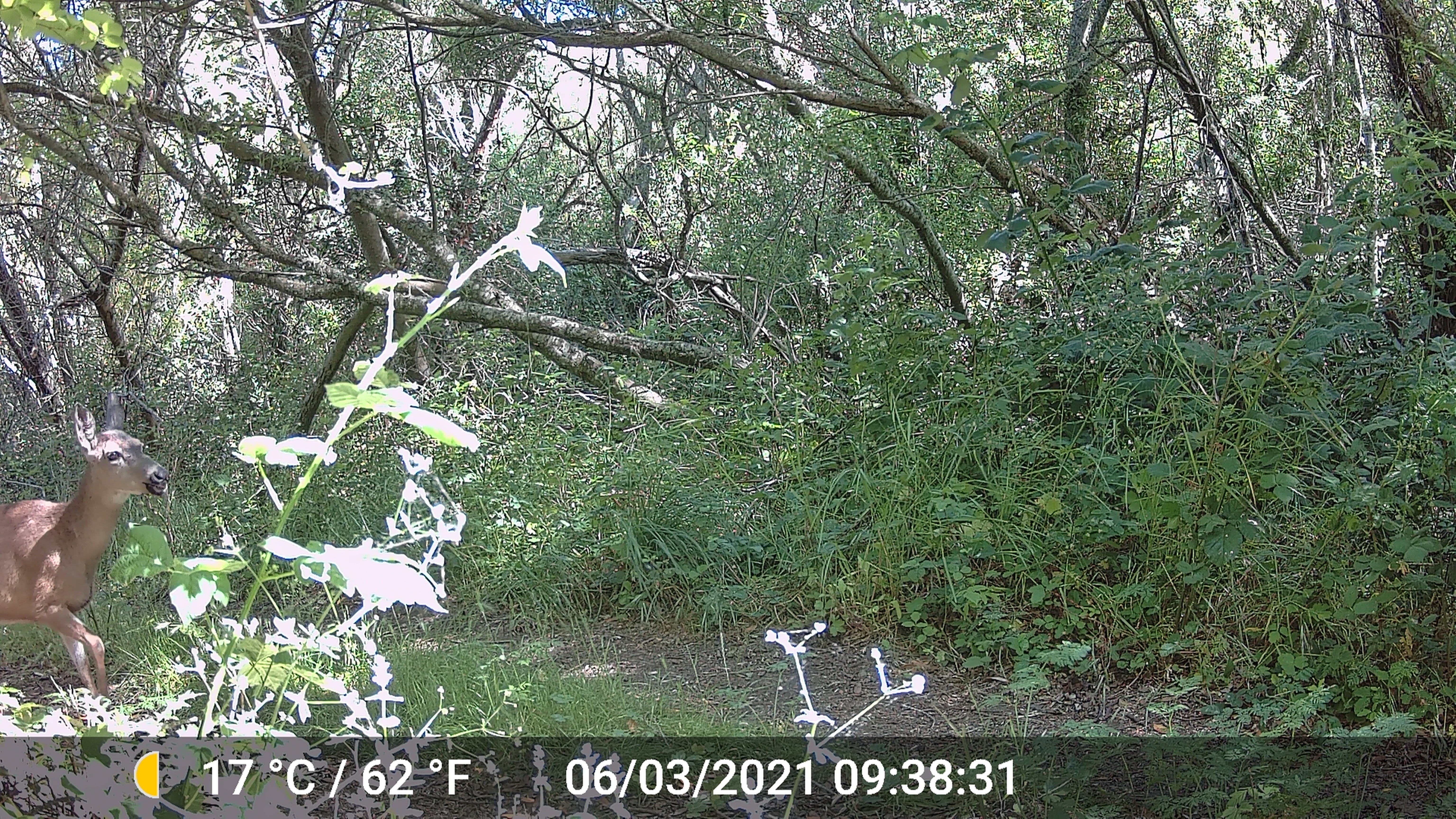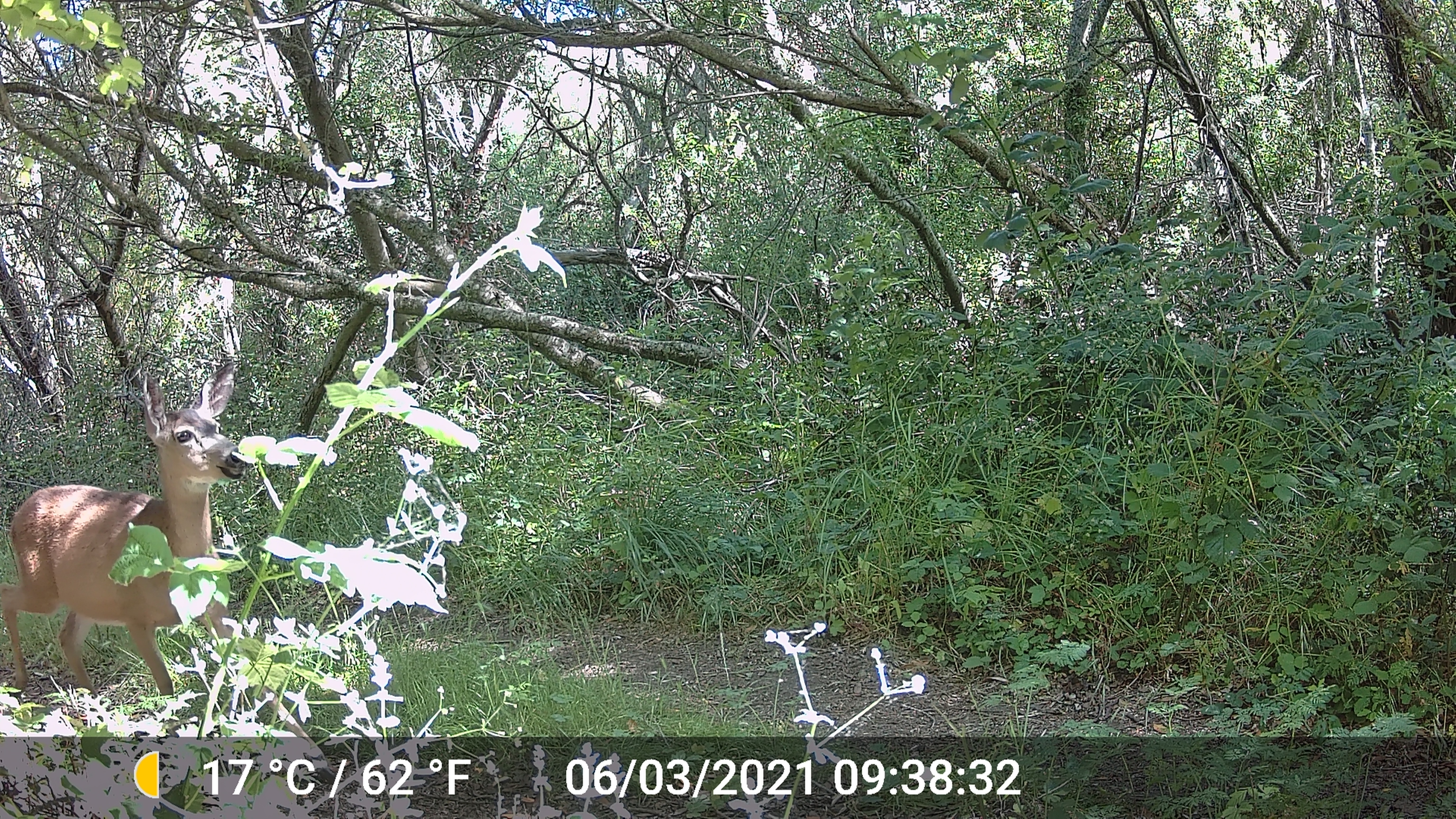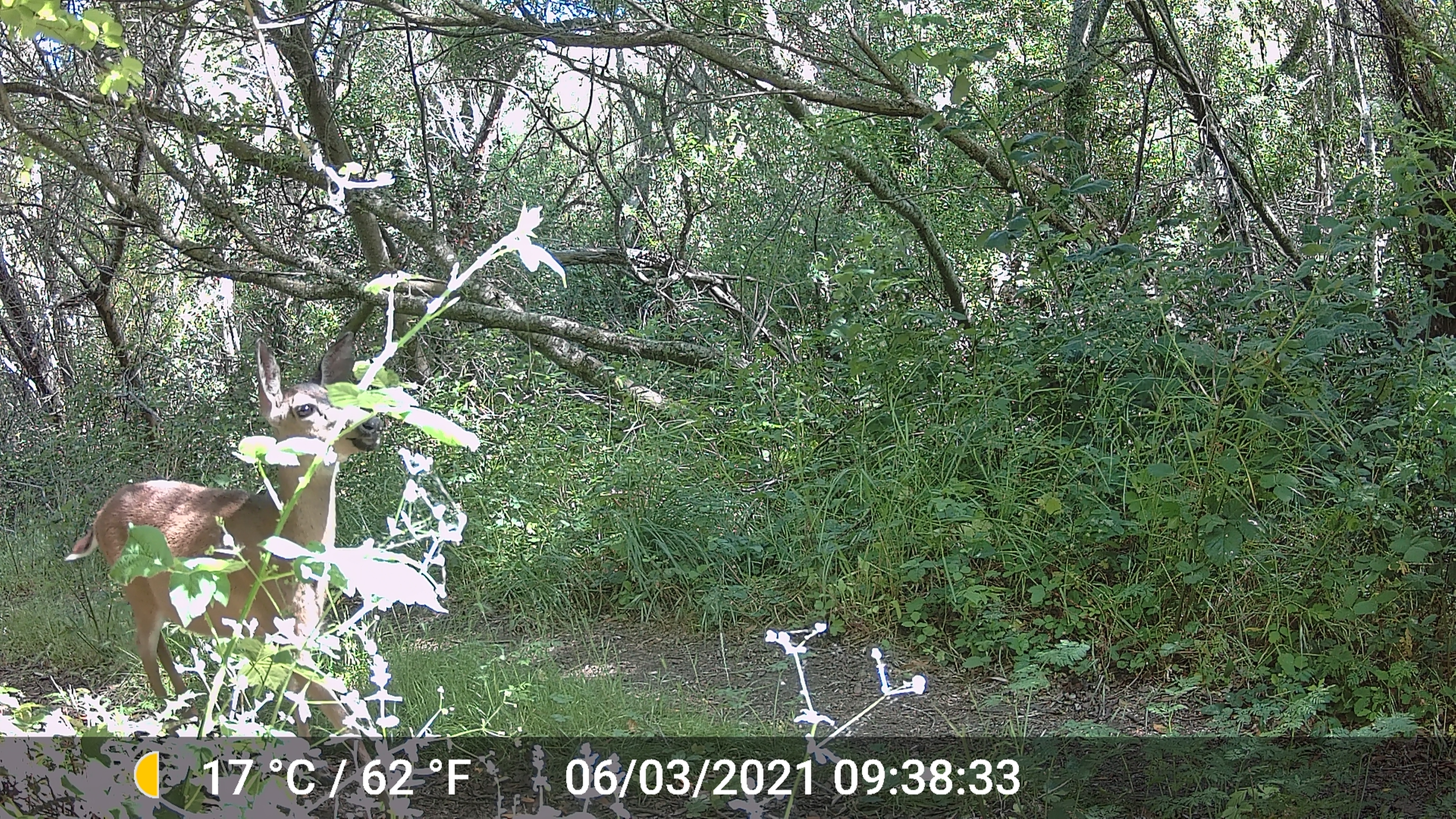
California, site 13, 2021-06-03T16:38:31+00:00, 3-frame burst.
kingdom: Animalia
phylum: Chordata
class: Mammalia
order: Artiodactyla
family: Cervidae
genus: Odocoileus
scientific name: Odocoileus hemionus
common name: mule deer